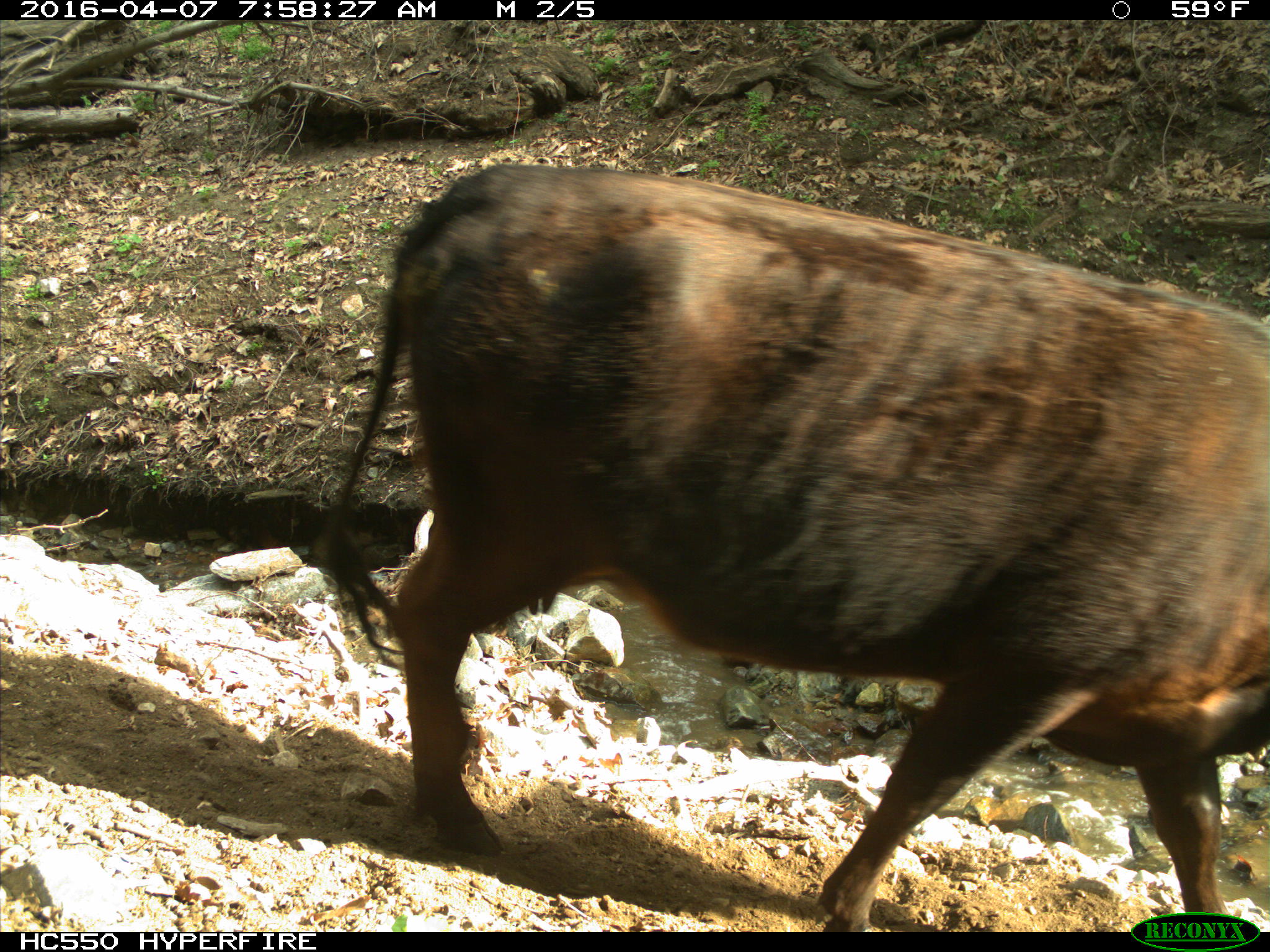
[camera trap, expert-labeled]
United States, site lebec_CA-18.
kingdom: Animalia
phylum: Chordata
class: Mammalia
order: Artiodactyla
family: Bovidae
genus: Bos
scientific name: Bos taurus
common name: domestic cow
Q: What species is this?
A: Bos taurus (domestic cow).